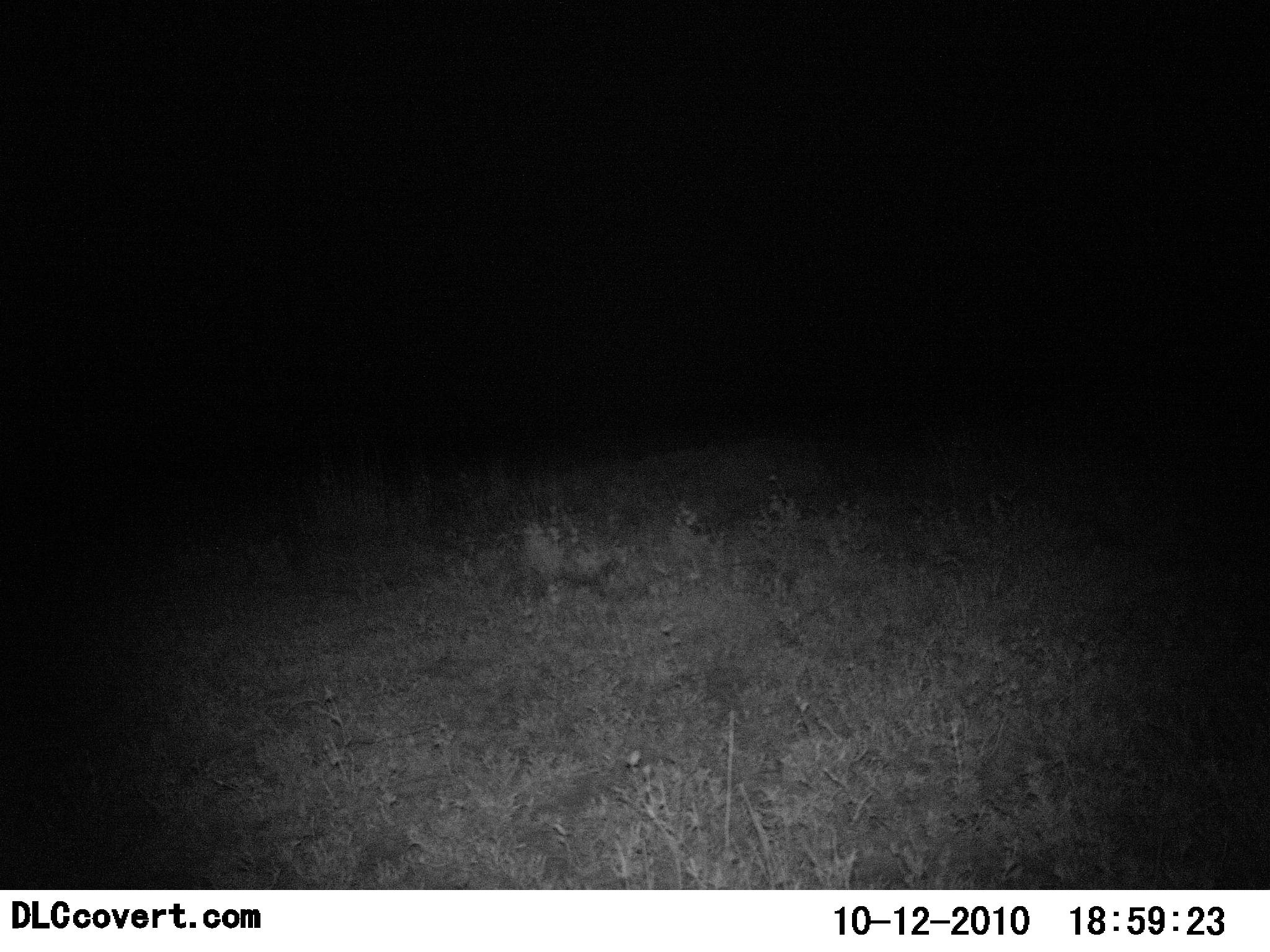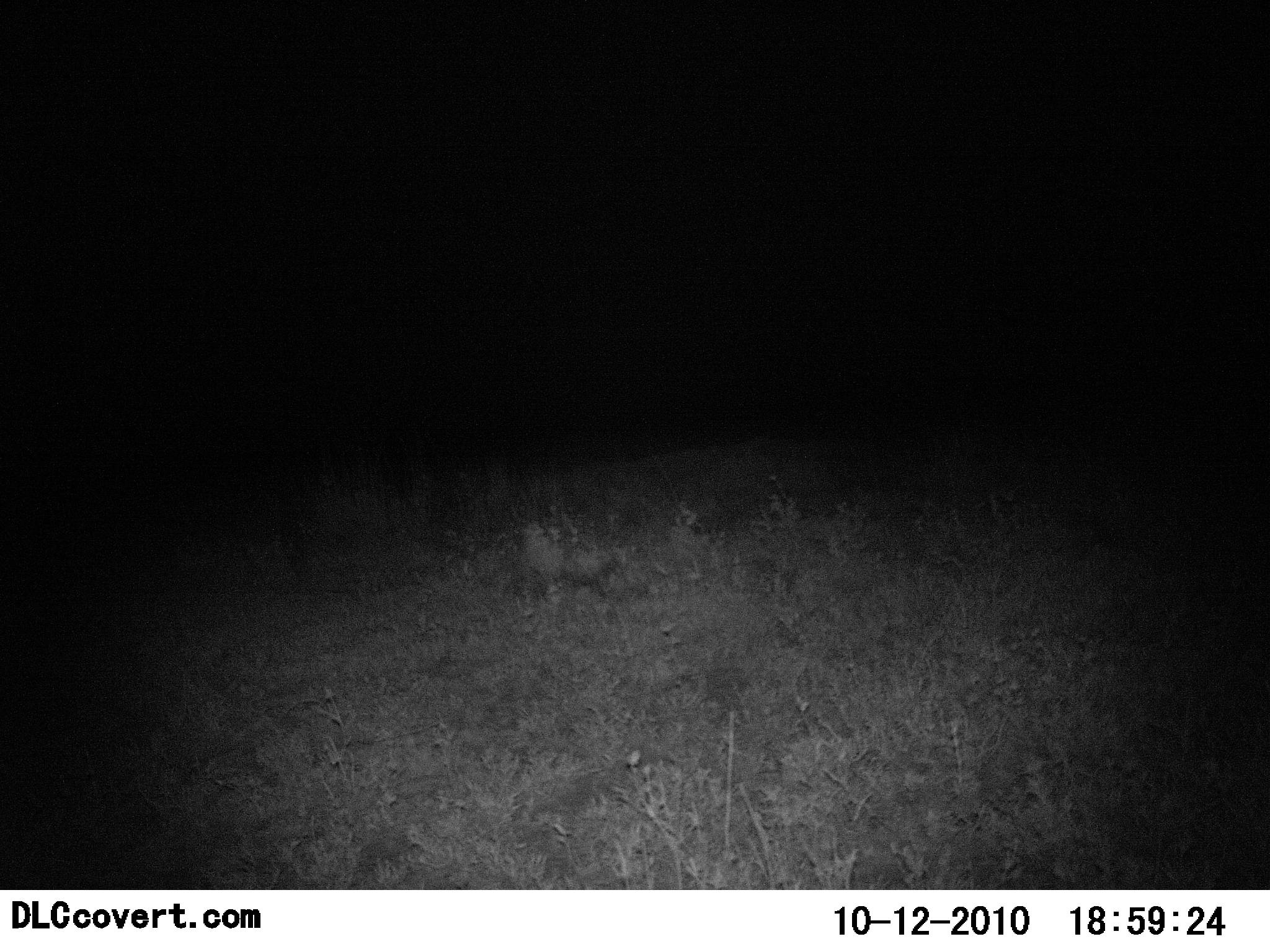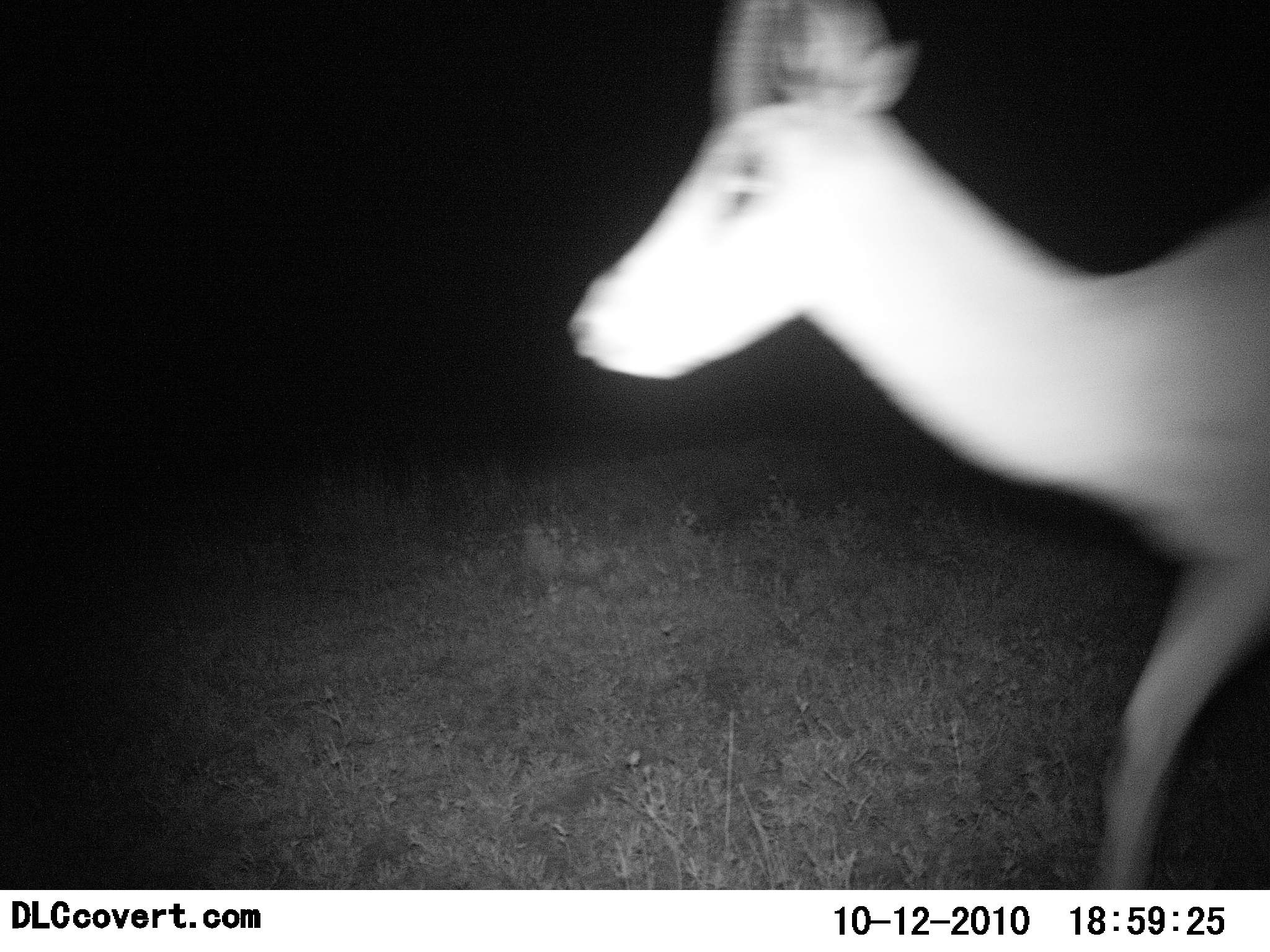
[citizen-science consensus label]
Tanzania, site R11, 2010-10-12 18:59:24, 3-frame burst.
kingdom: Animalia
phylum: Chordata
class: Mammalia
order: Artiodactyla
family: Bovidae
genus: Nanger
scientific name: Nanger granti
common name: grant's gazelle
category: gazellegrants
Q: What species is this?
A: Gazellegrants (grant's gazelle) (Nanger granti).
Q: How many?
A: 1.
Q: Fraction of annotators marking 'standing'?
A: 0%.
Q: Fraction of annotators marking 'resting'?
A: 0%.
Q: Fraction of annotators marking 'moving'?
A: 100%.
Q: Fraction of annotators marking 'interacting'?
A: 0%.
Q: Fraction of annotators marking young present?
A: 0%.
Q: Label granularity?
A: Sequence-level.